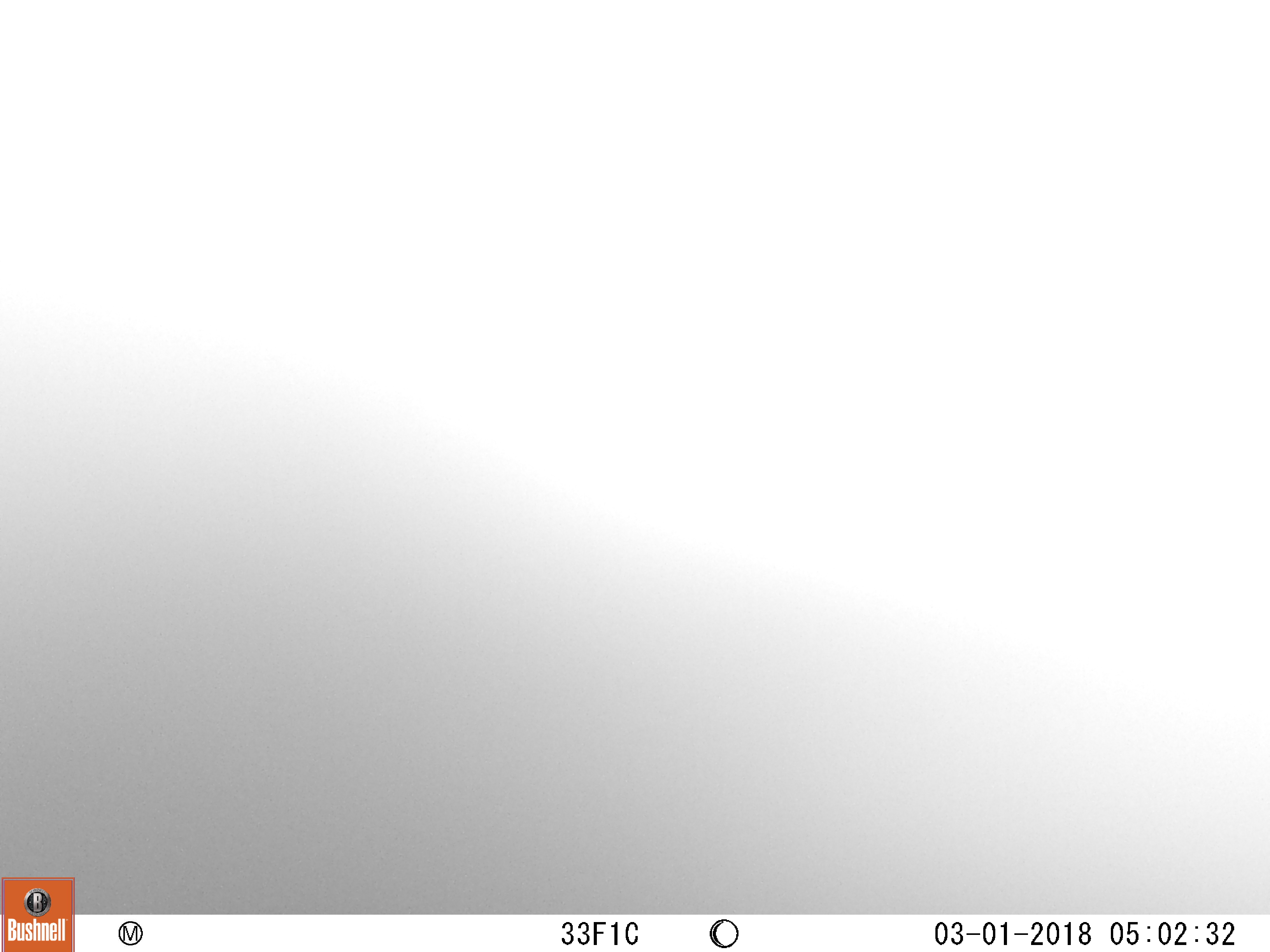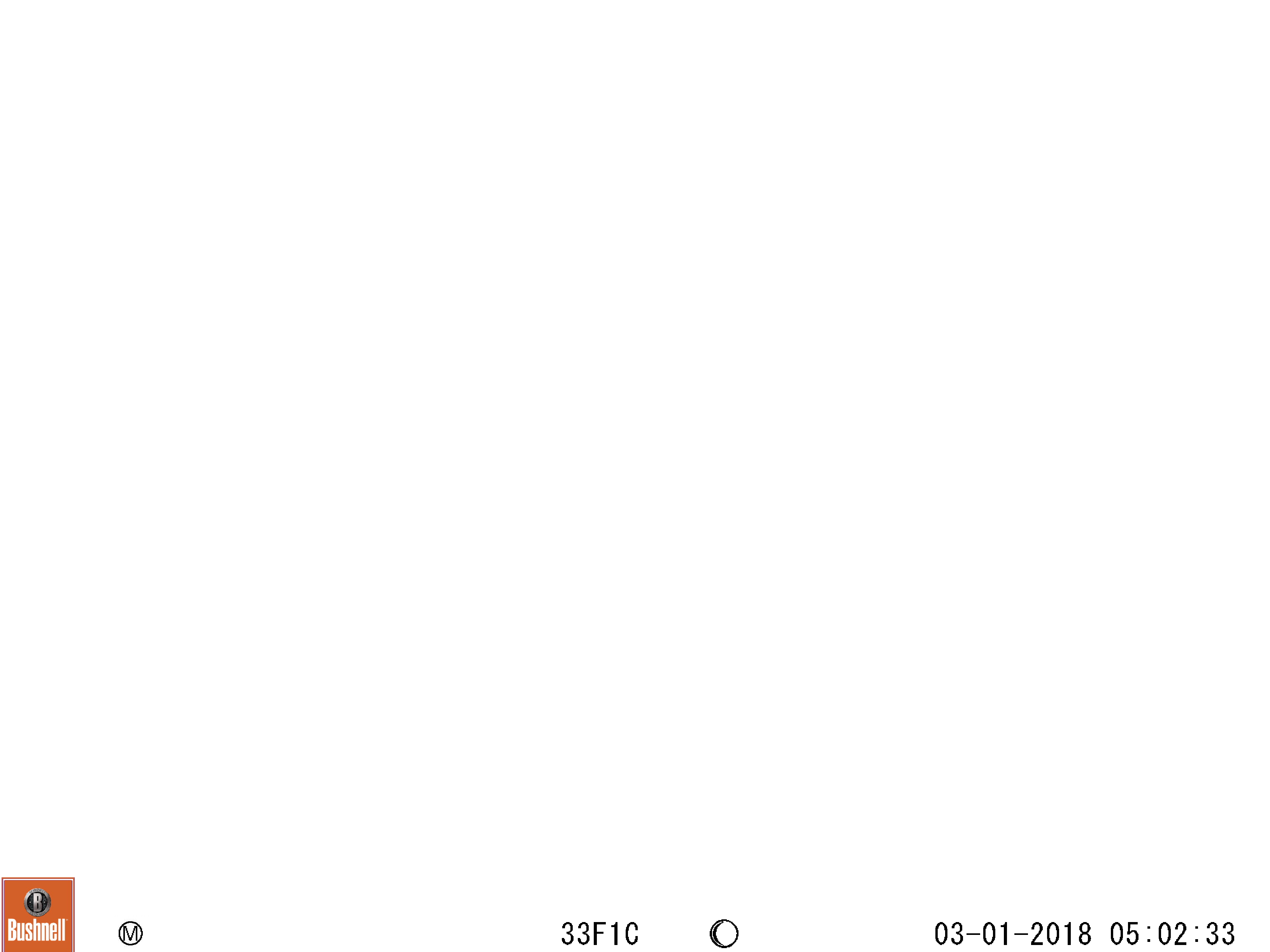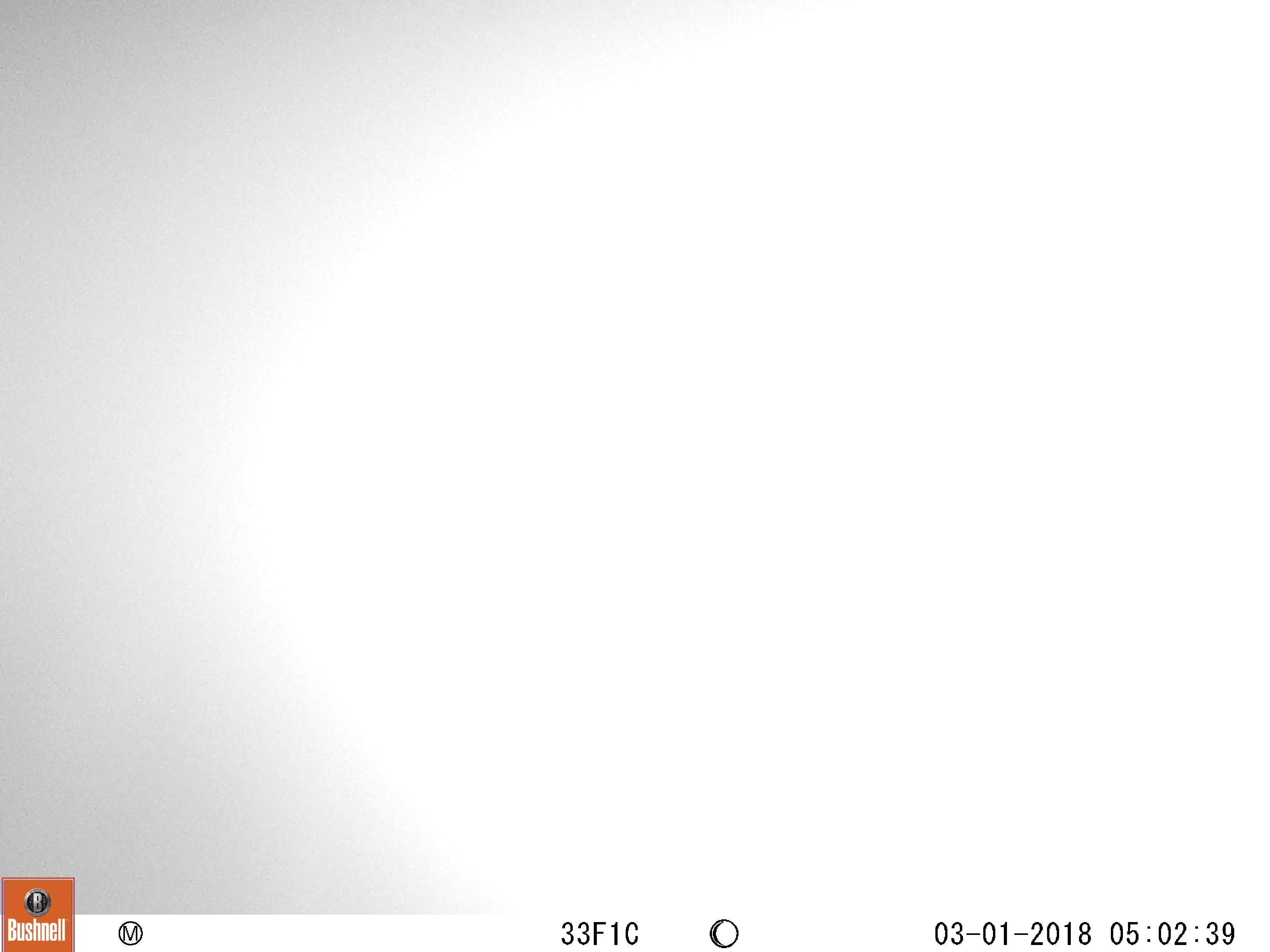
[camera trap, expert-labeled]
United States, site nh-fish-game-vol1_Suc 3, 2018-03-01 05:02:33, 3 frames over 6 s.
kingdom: Animalia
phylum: Chordata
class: Mammalia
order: Artiodactyla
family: Cervidae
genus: Alces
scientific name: Alces alces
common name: moose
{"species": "moose (Alces alces)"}